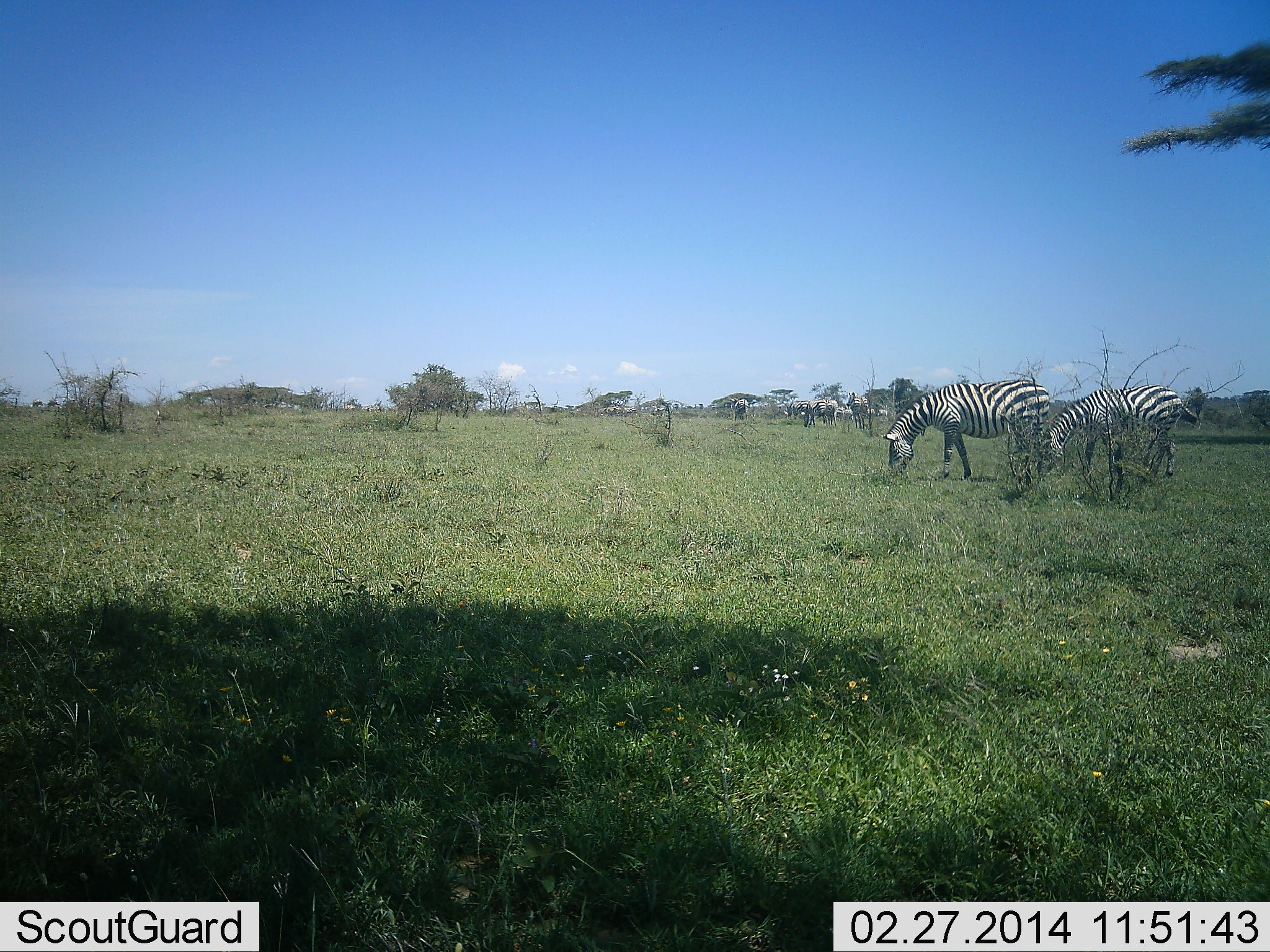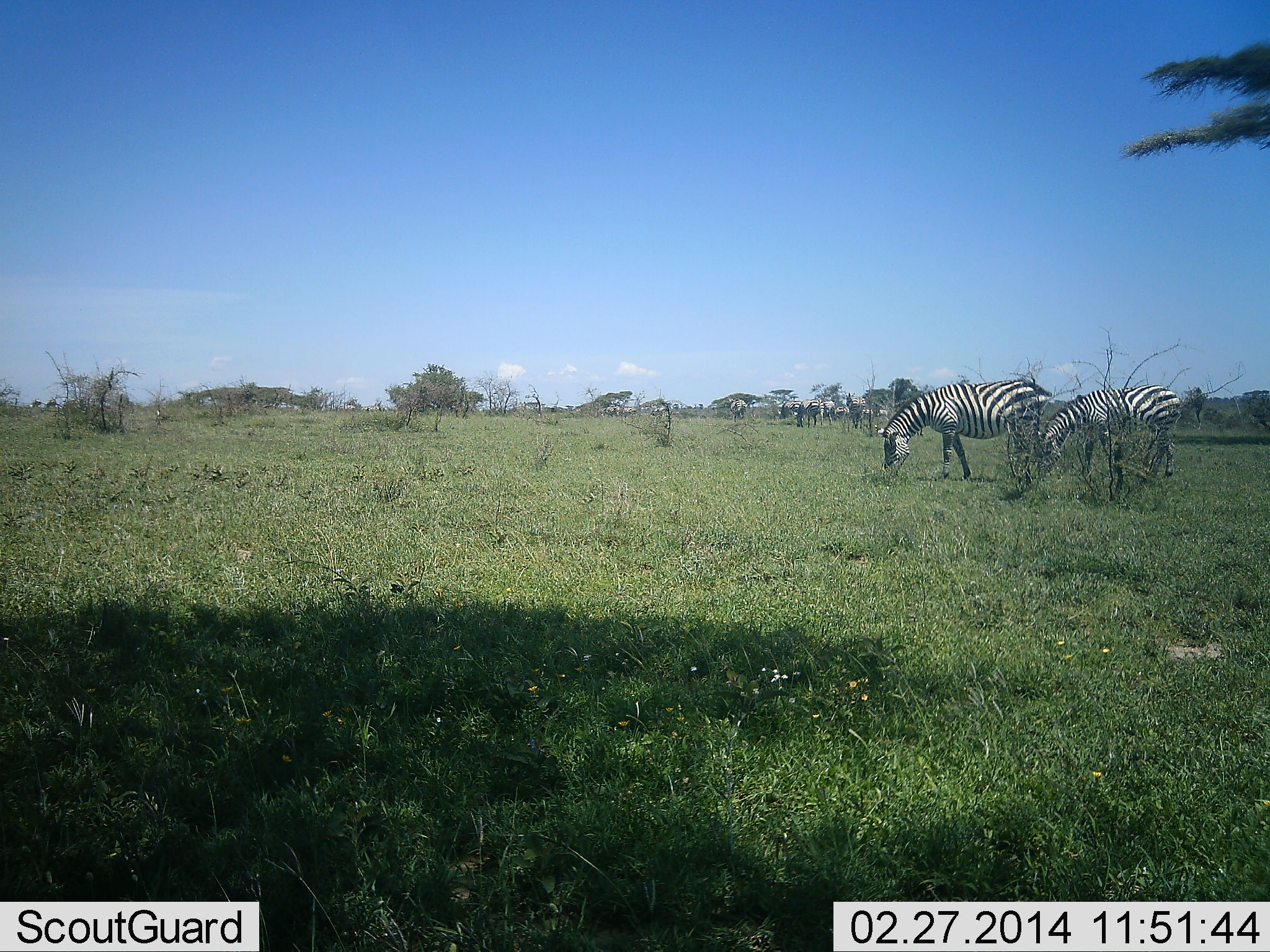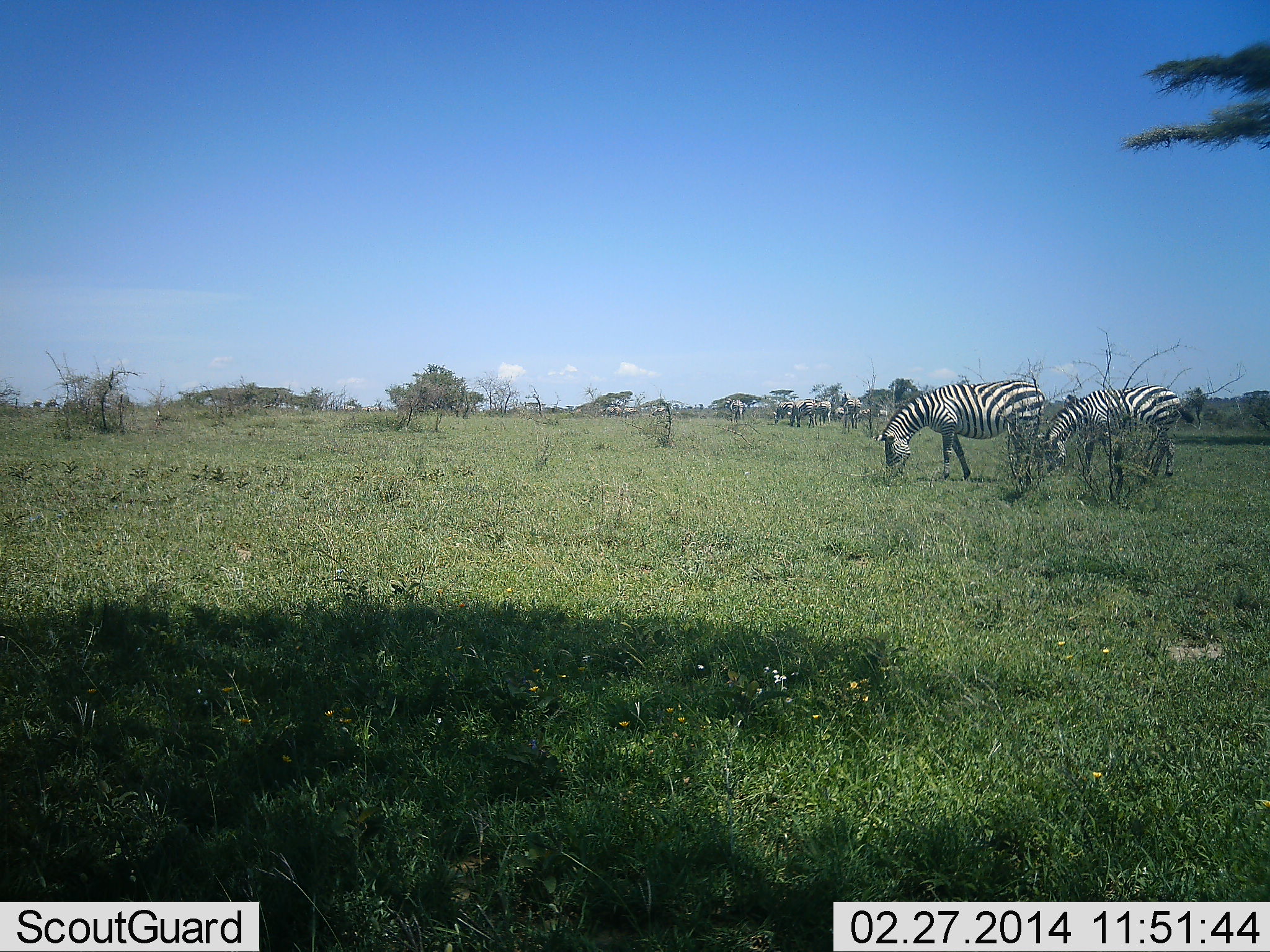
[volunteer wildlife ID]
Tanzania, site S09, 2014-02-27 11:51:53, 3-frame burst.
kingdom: Animalia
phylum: Chordata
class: Mammalia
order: Perissodactyla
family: Equidae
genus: Equus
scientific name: Equus quagga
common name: plains zebra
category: zebra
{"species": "zebra (plains zebra) (Equus quagga)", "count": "11-50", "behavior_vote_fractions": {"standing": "64%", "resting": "0%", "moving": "36%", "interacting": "0%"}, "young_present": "9%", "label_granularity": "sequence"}